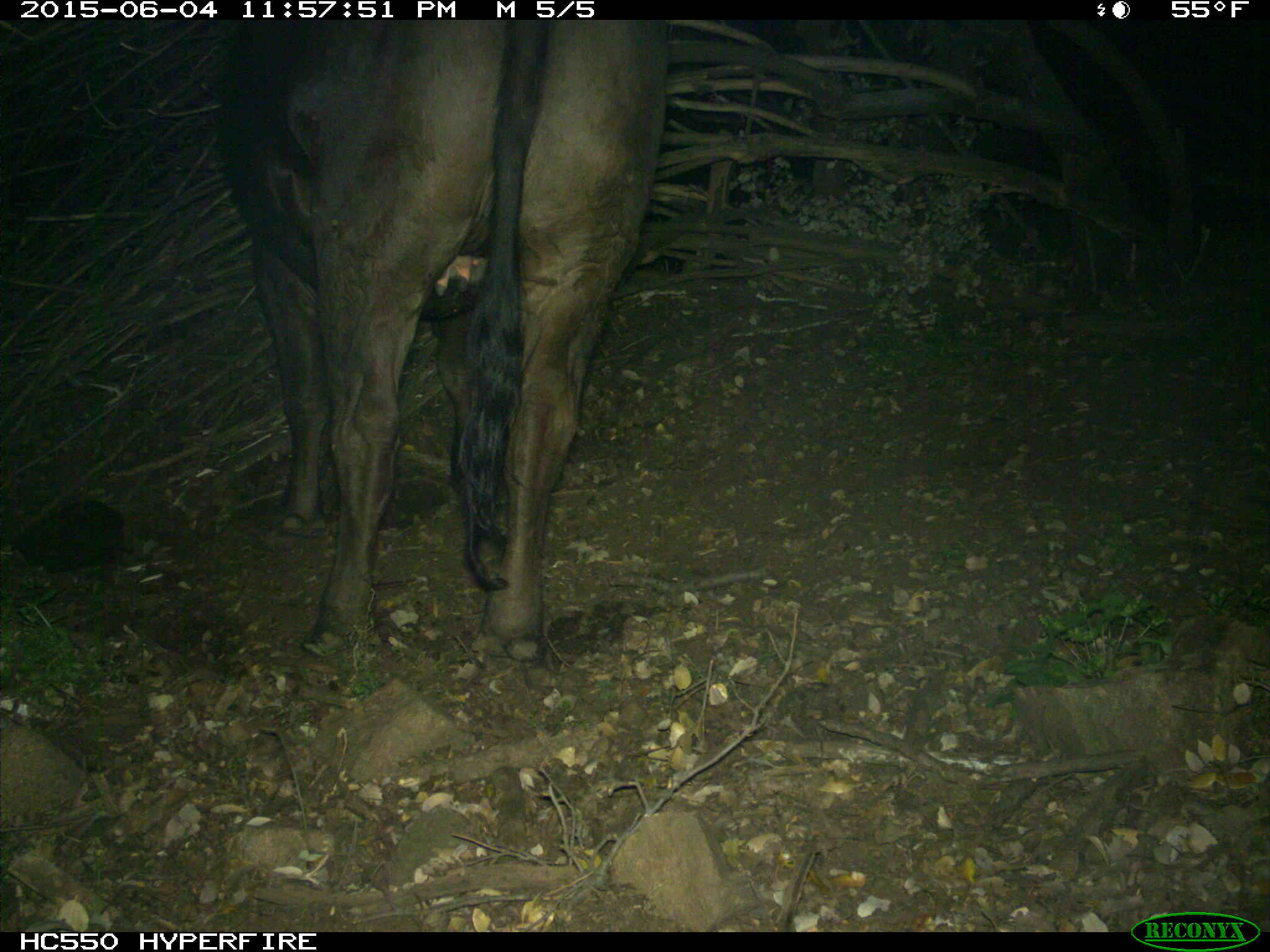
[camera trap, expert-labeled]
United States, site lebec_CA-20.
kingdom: Animalia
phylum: Chordata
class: Mammalia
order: Artiodactyla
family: Bovidae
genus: Bos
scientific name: Bos taurus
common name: domestic cow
Bos taurus (domestic cow).